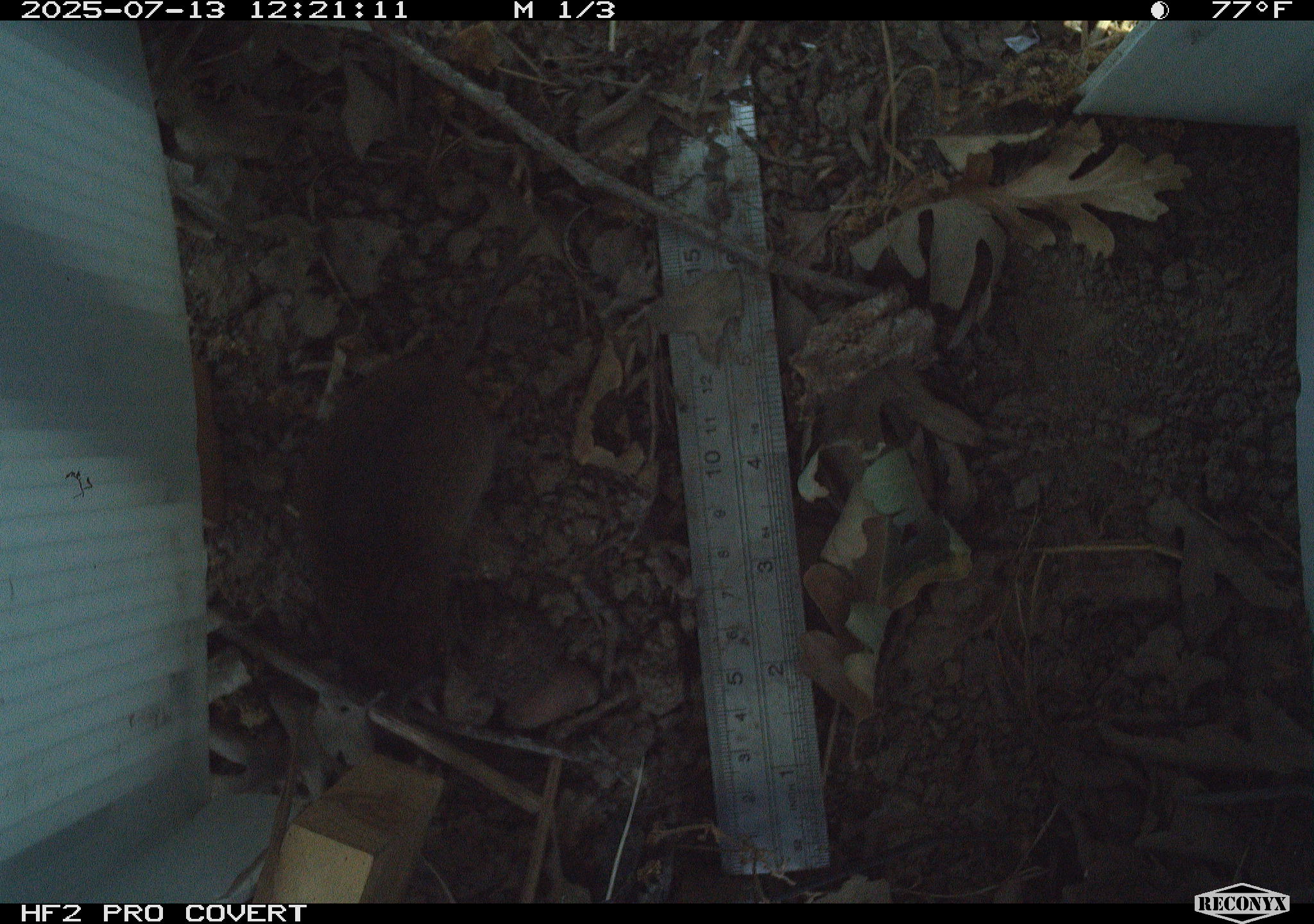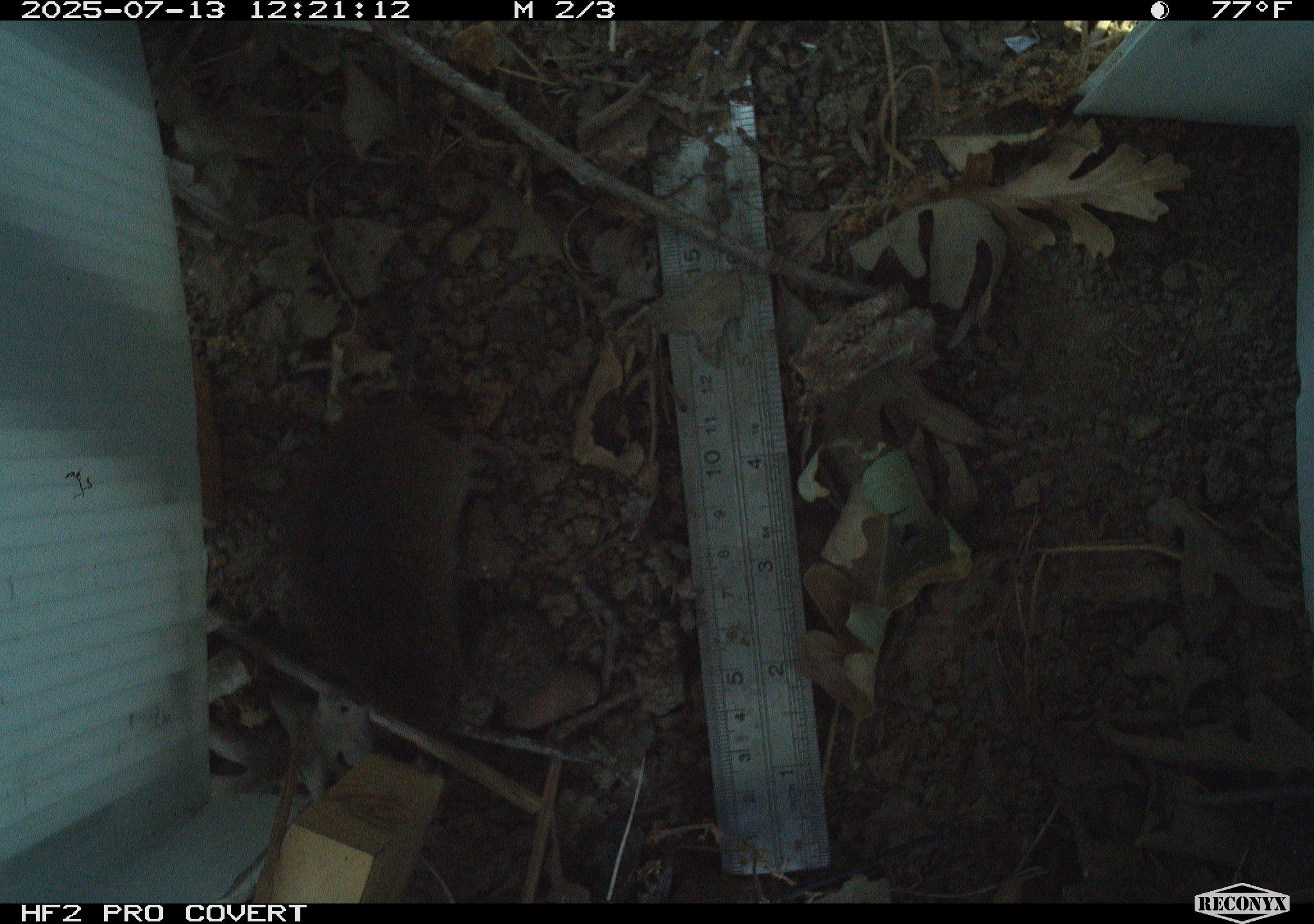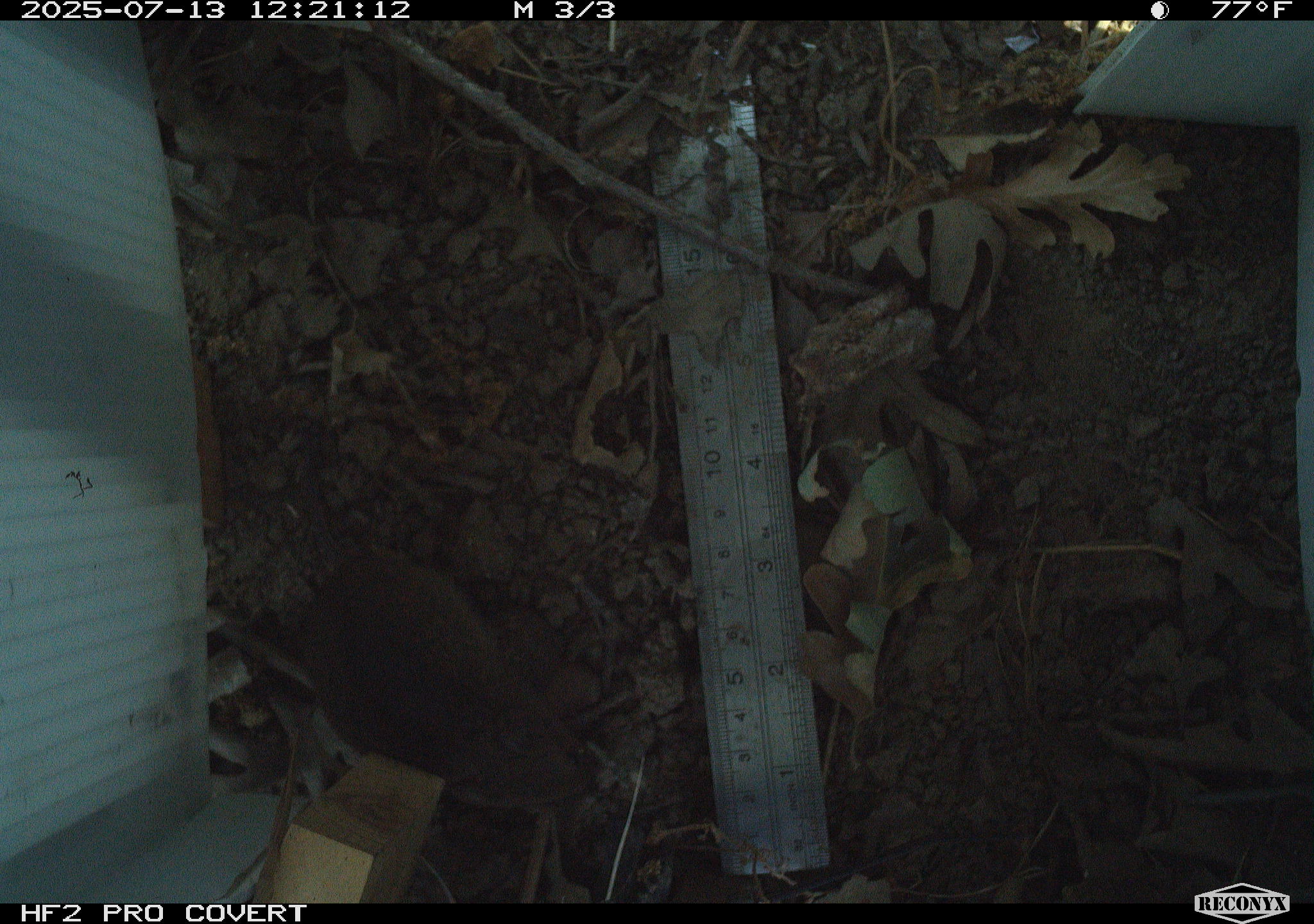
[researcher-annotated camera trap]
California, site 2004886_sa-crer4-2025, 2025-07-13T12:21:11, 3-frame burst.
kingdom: Animalia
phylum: Chordata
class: Mammalia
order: Rodentia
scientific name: Rodentia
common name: rodent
Rodent (Rodentia).